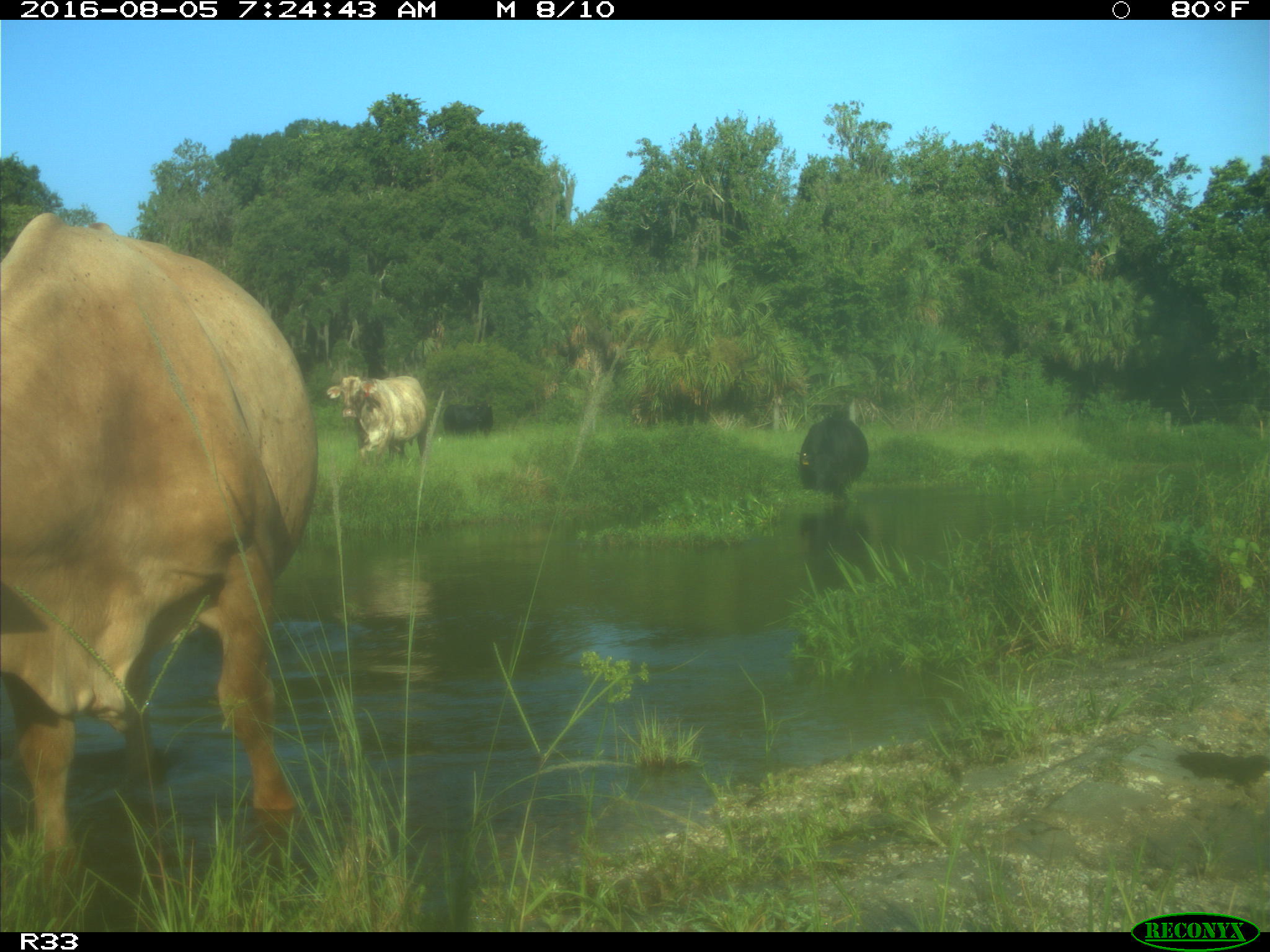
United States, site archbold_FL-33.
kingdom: Animalia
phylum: Chordata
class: Mammalia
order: Artiodactyla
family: Bovidae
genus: Bos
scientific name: Bos taurus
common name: domestic cow